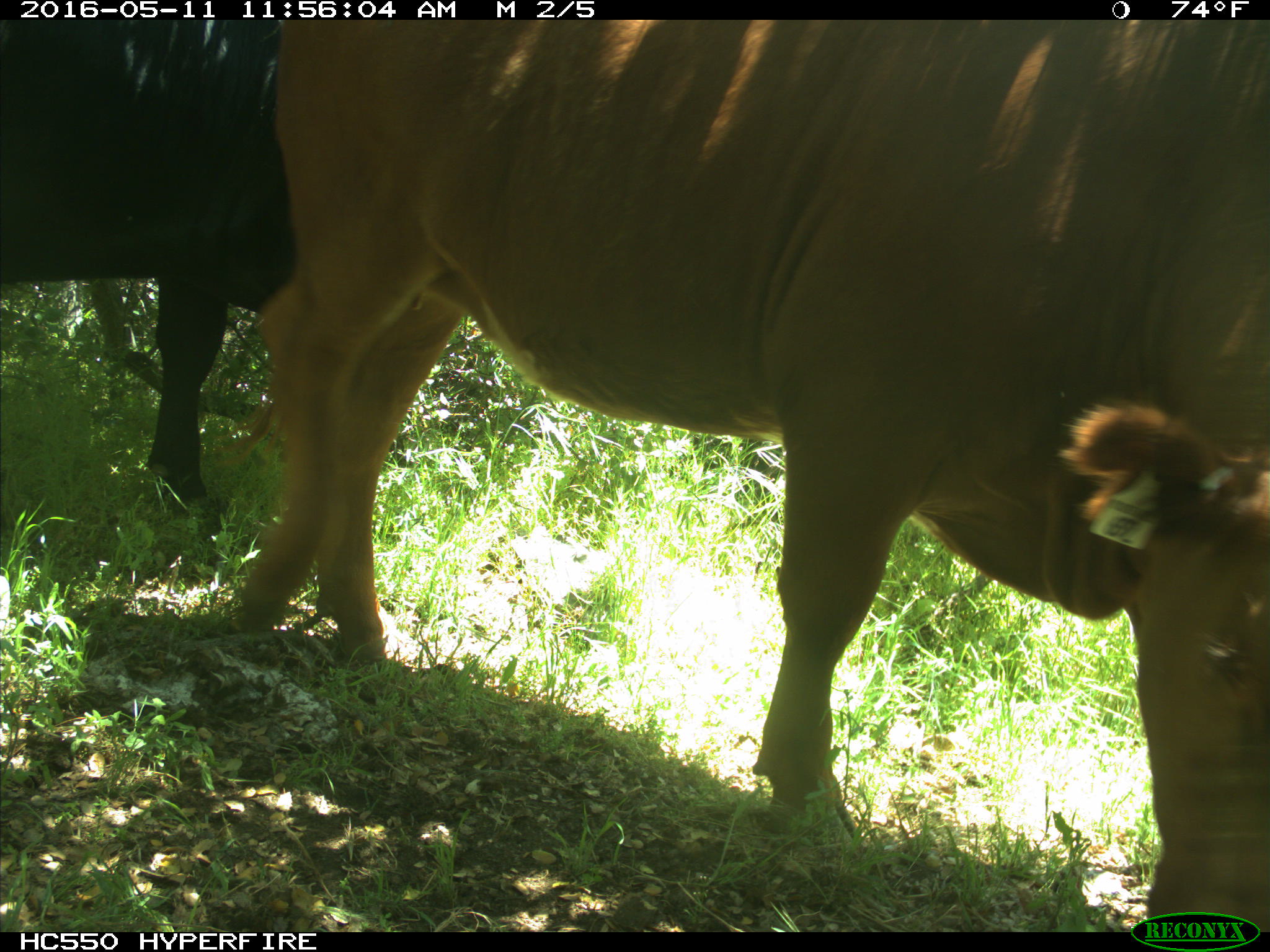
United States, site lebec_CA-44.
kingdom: Animalia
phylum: Chordata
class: Mammalia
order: Artiodactyla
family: Bovidae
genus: Bos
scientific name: Bos taurus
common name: domestic cow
Bos taurus (domestic cow).